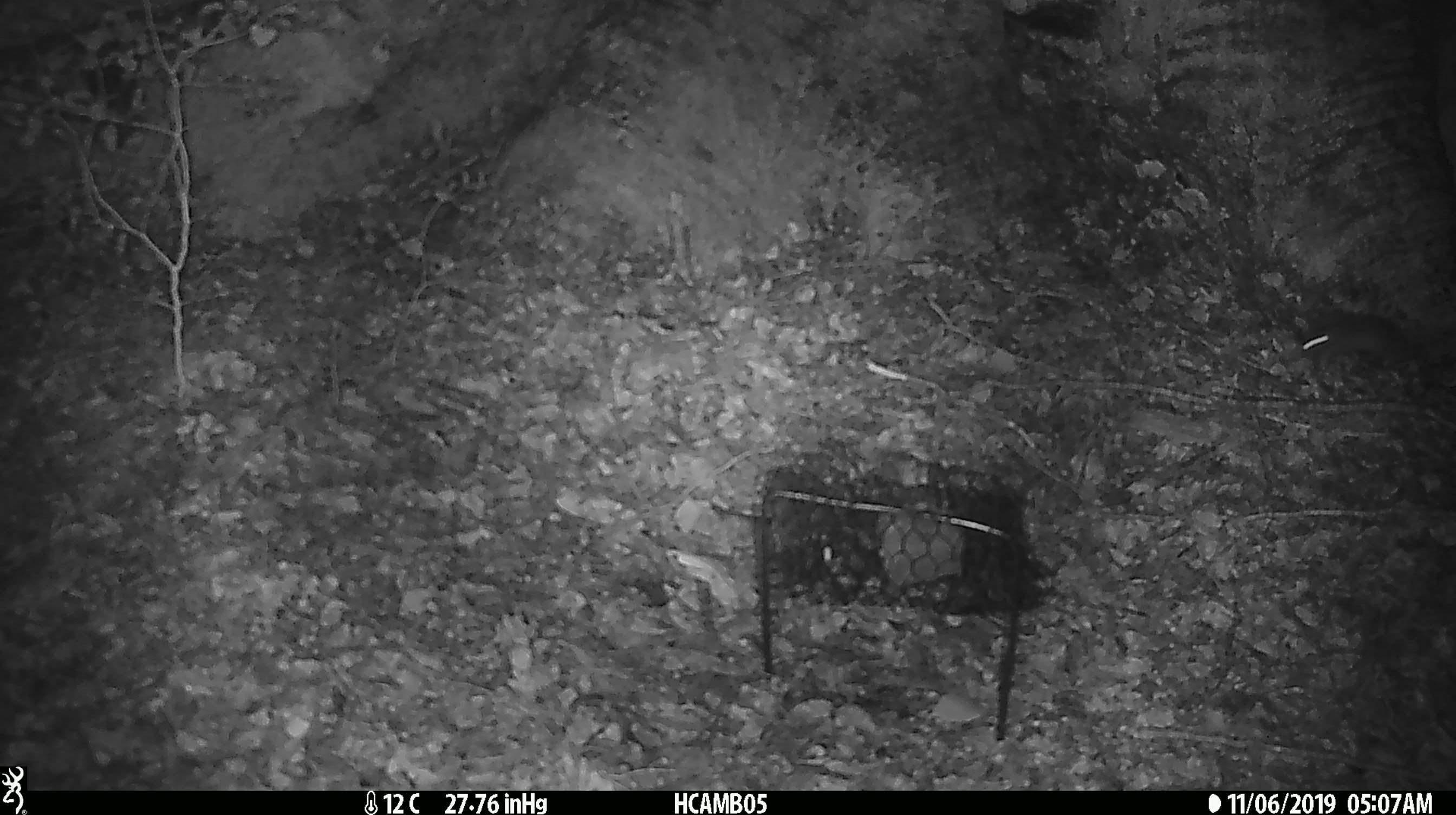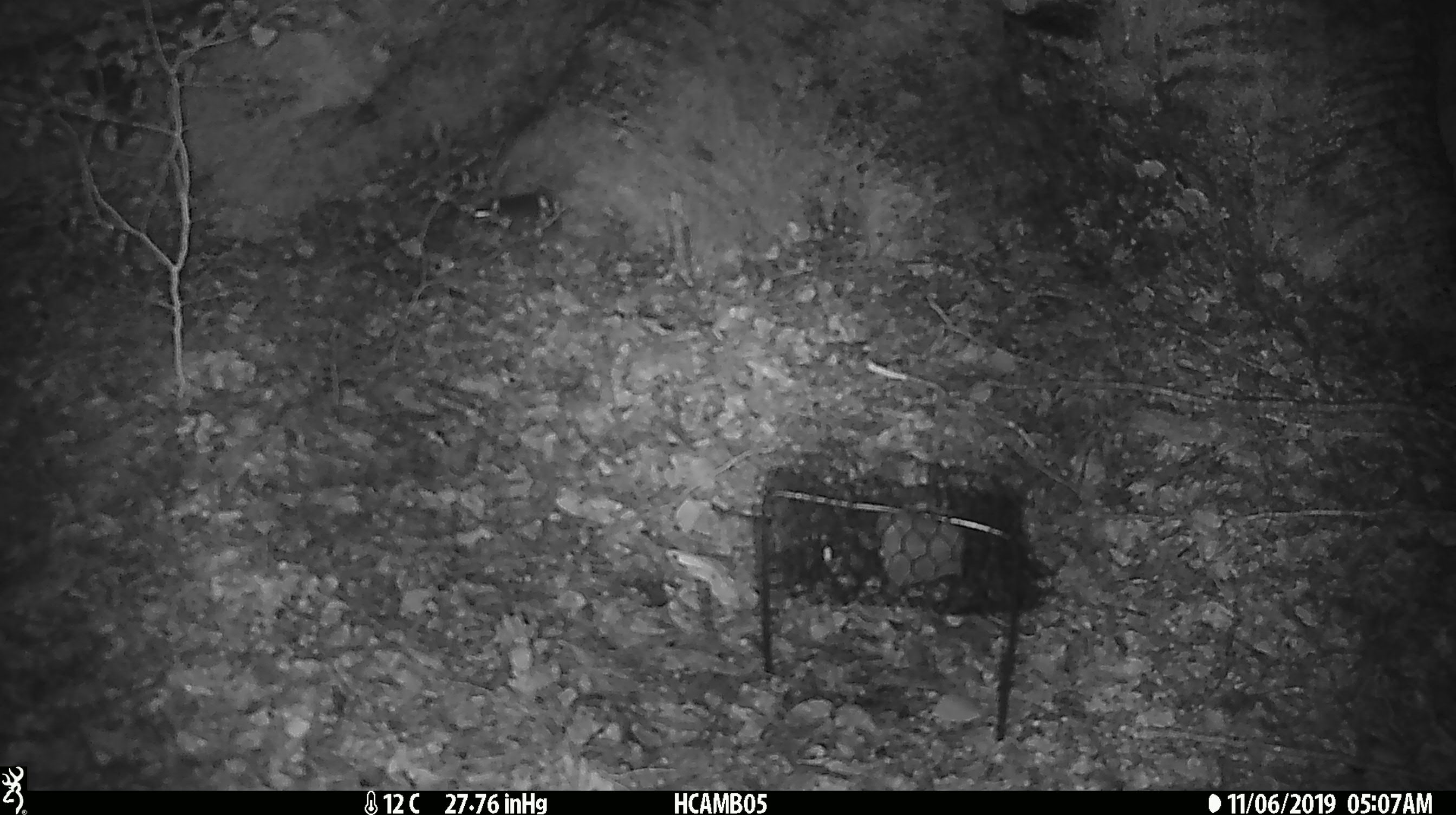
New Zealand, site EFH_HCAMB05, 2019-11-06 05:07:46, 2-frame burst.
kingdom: Animalia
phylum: Chordata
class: Mammalia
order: Rodentia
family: Muridae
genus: Mus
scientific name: Mus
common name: mouse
Mouse (Mus).